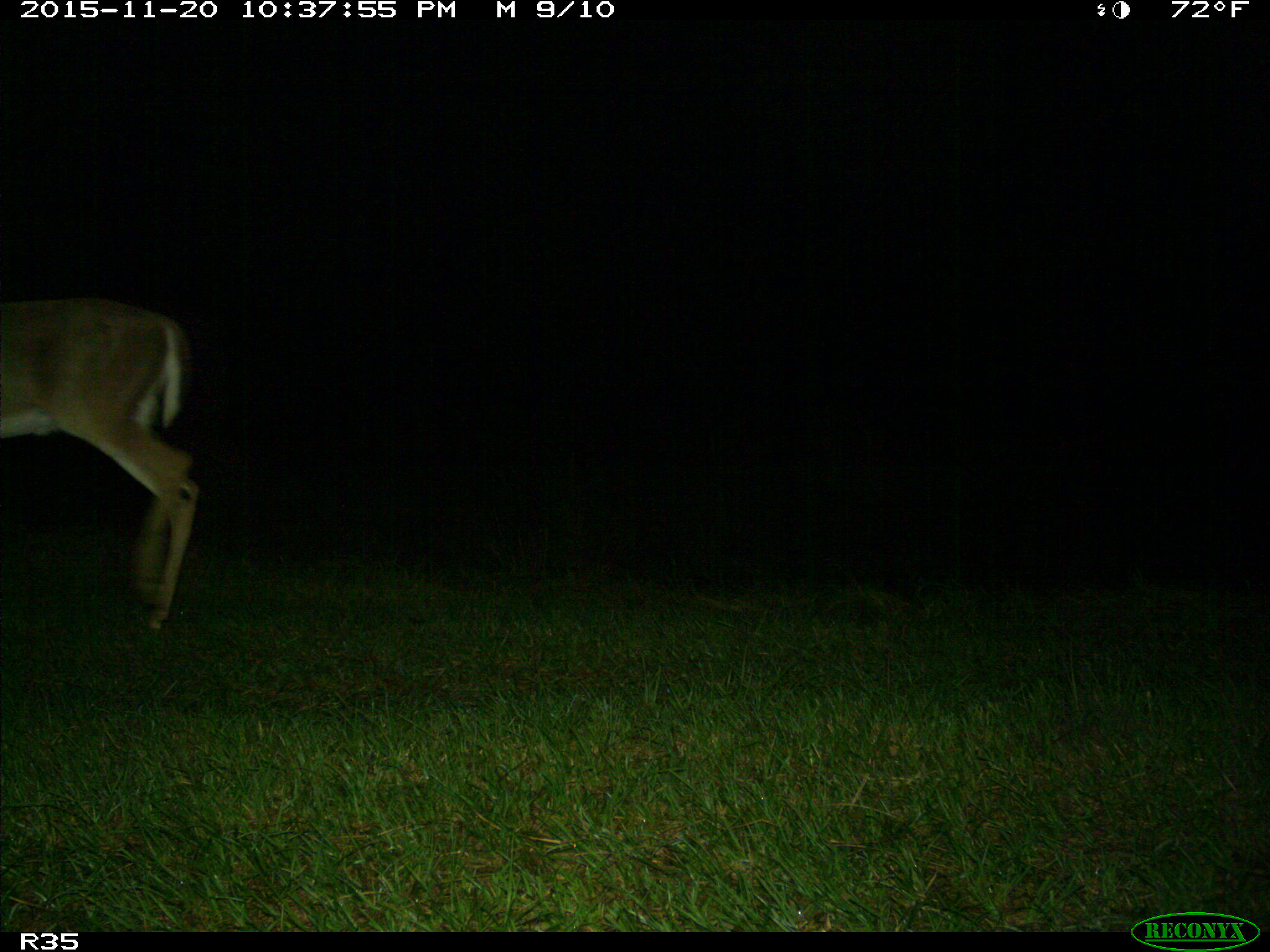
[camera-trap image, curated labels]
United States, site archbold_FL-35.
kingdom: Animalia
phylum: Chordata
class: Mammalia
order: Artiodactyla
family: Cervidae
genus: Odocoileus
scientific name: Odocoileus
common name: deer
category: unidentified deer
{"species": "unidentified deer (deer) (Odocoileus)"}